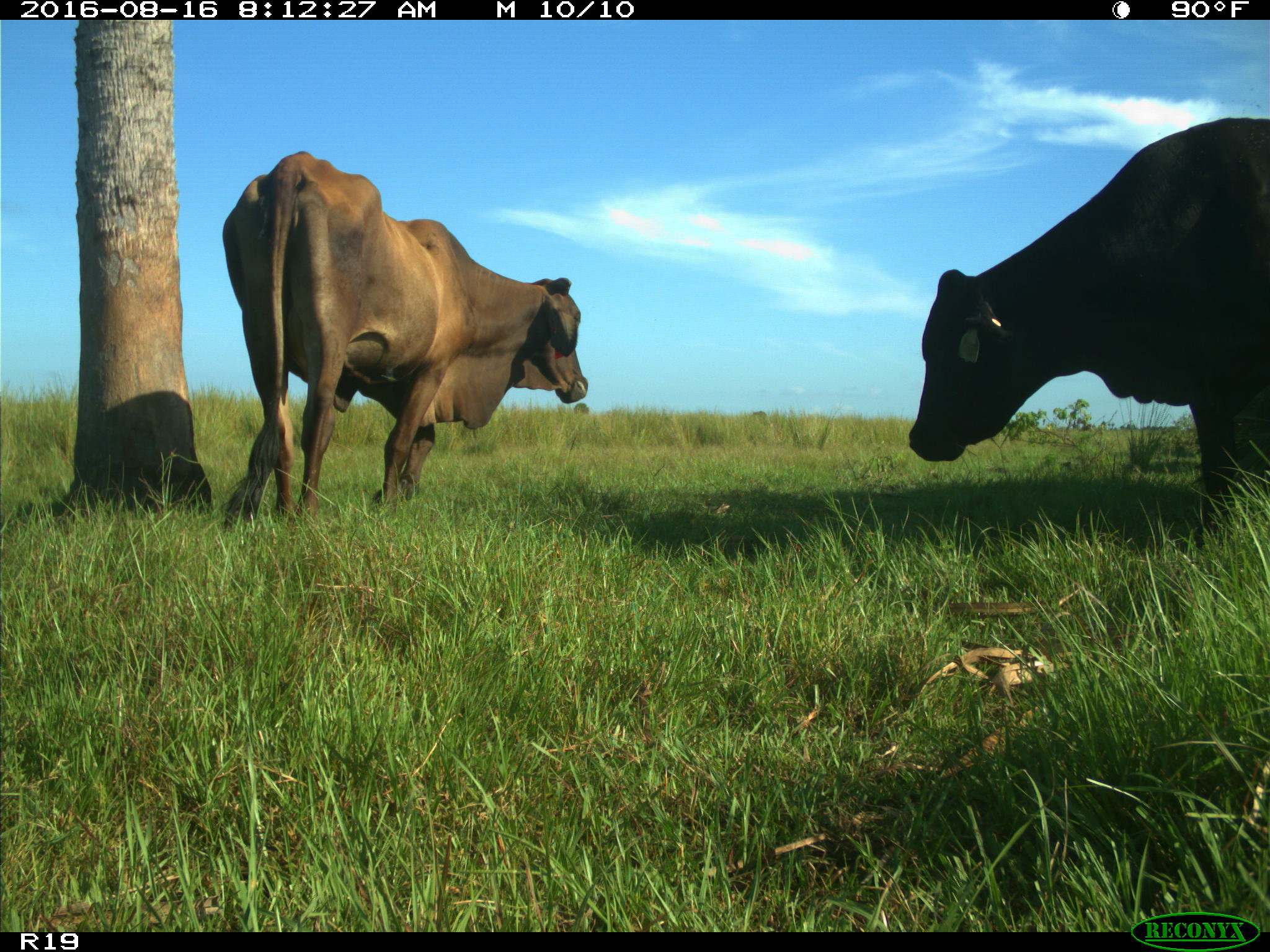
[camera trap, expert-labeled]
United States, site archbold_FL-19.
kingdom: Animalia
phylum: Chordata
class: Mammalia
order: Artiodactyla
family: Bovidae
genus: Bos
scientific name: Bos taurus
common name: domestic cow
Bos taurus (domestic cow).